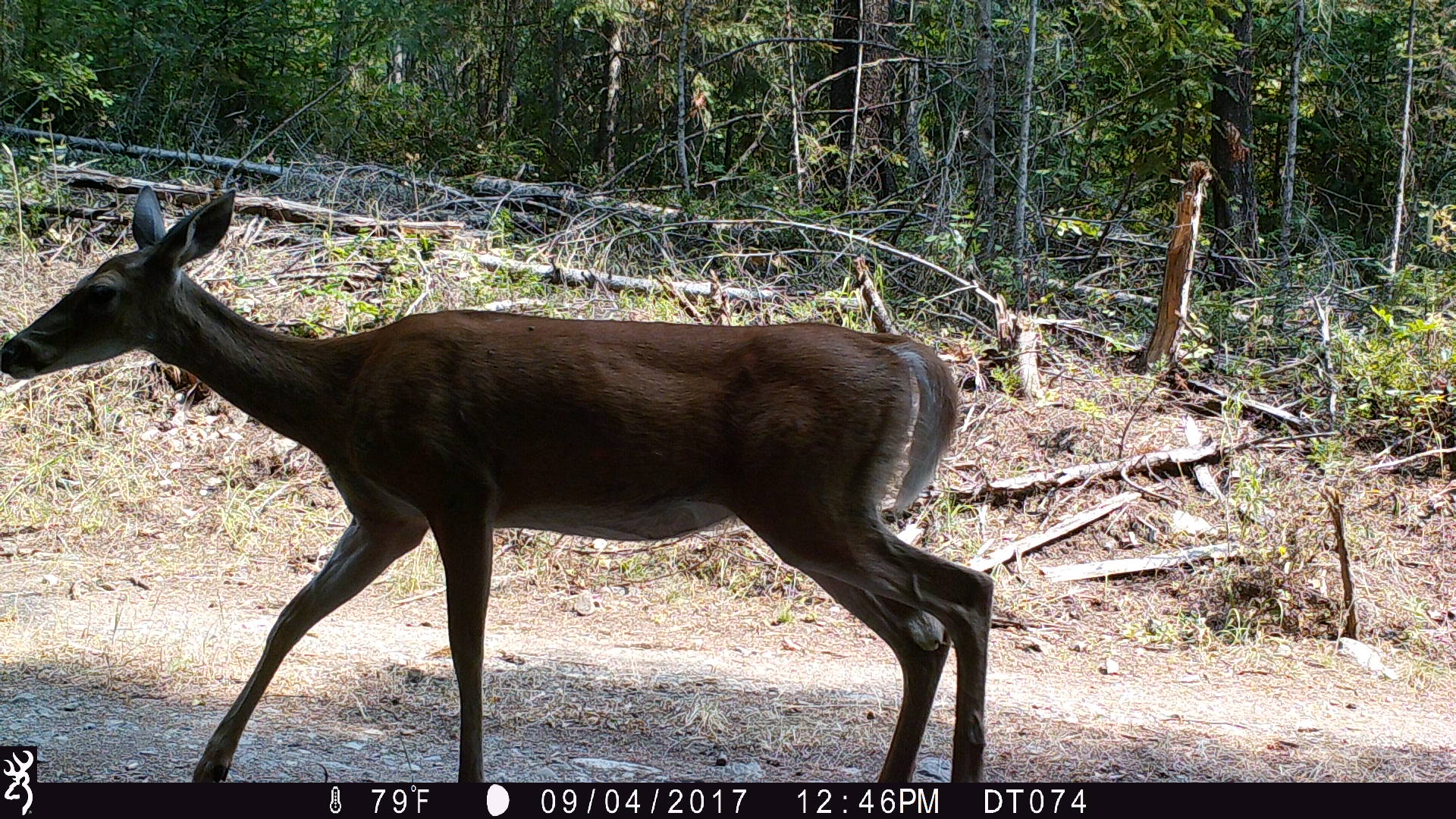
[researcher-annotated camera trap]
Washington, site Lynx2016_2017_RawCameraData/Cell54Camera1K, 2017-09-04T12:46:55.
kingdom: Animalia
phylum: Chordata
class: Mammalia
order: Artiodactyla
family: Cervidae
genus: Odocoileus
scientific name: Odocoileus virginianus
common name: white-tailed deer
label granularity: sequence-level